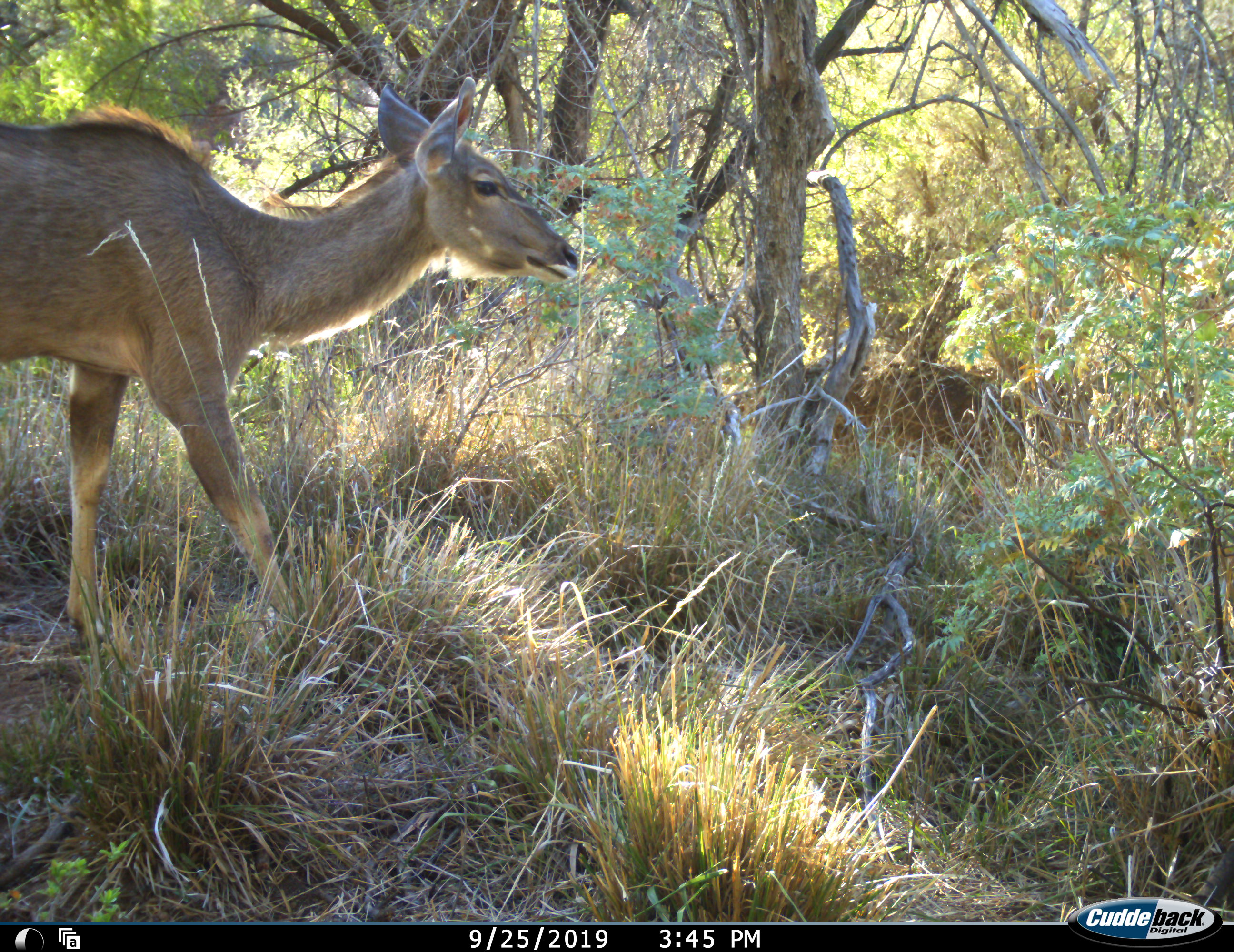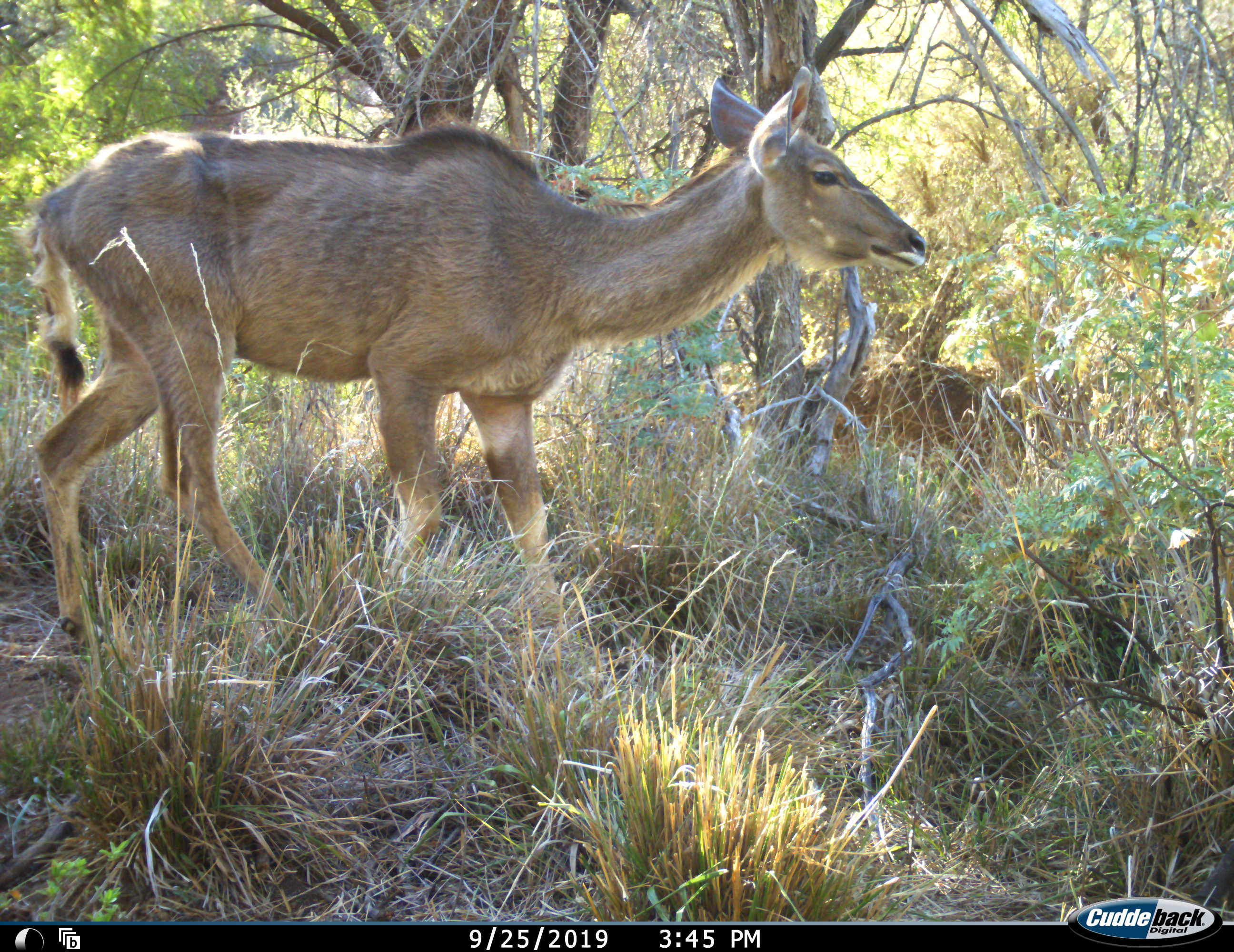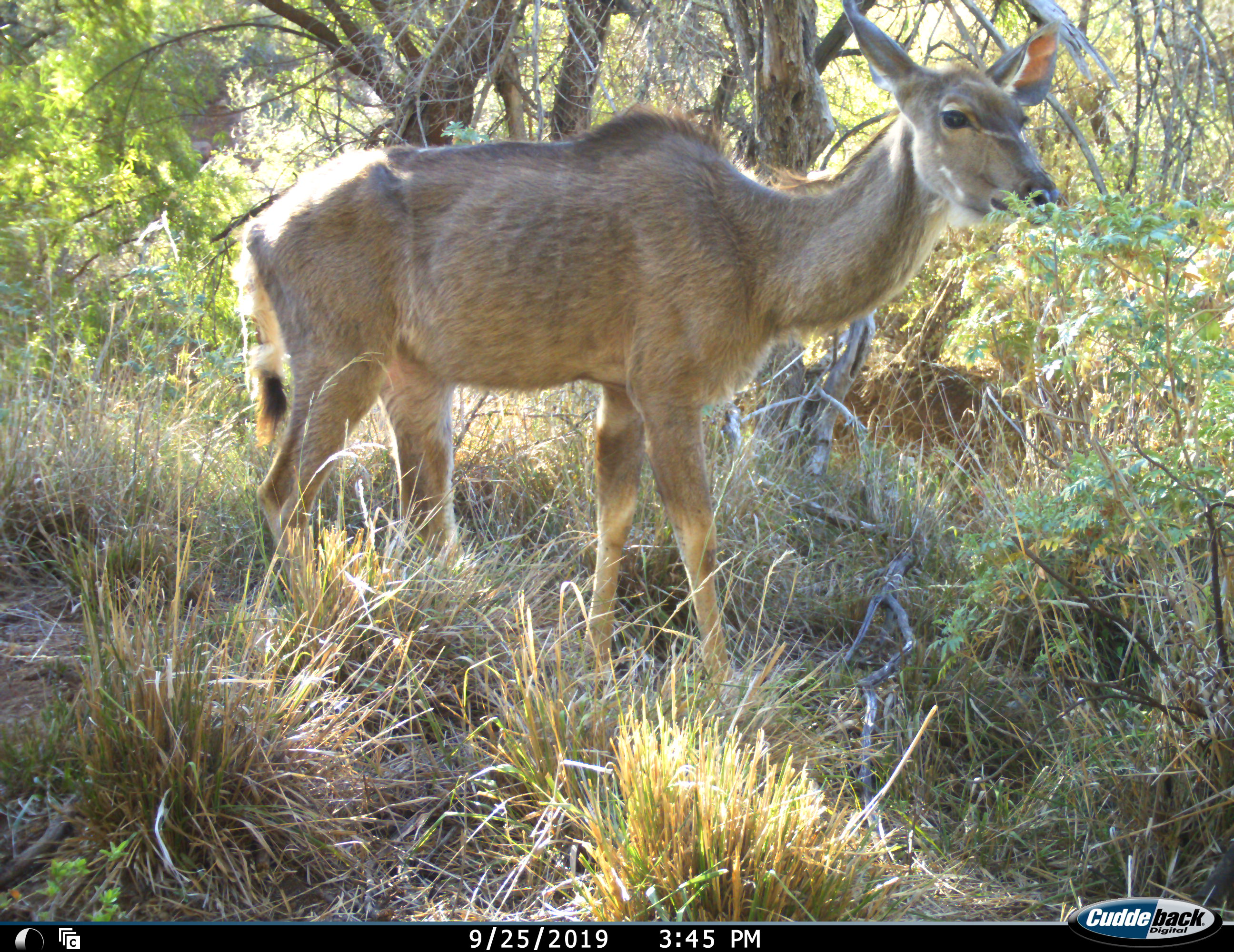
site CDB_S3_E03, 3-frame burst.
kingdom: Animalia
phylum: Chordata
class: Mammalia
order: Artiodactyla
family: Bovidae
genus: Tragelaphus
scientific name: Tragelaphus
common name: kudu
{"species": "kudu (Tragelaphus)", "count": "1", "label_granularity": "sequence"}